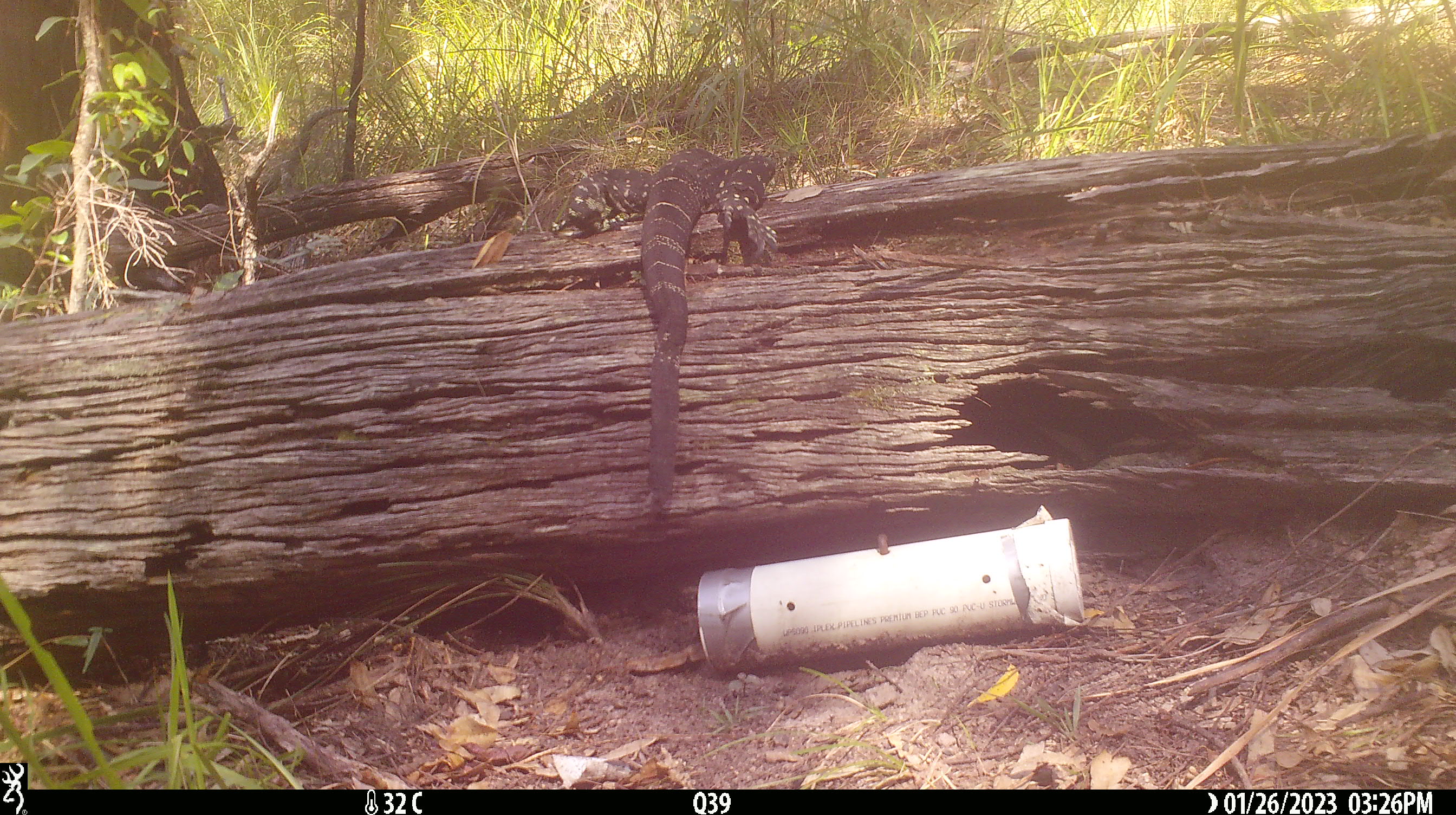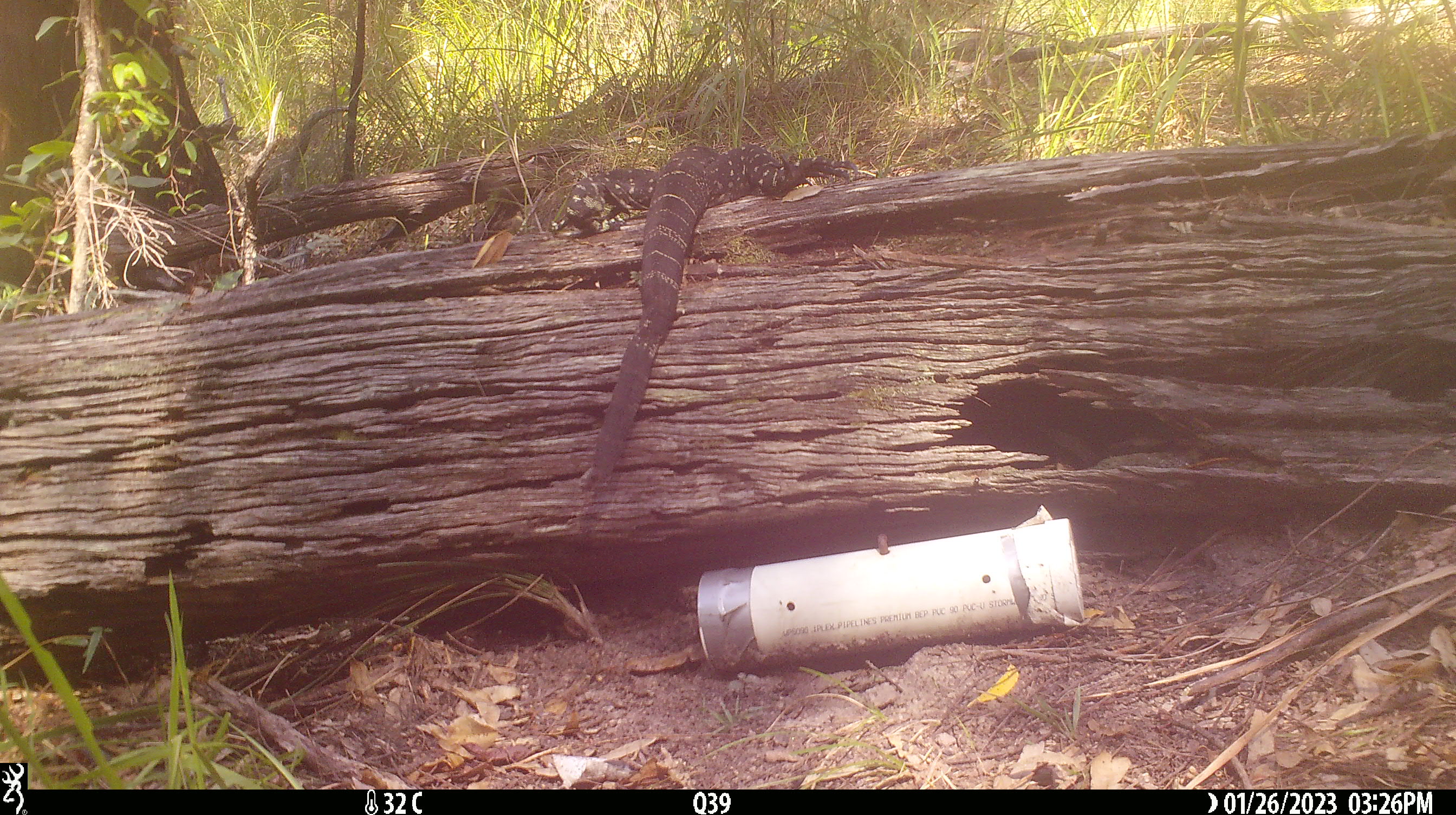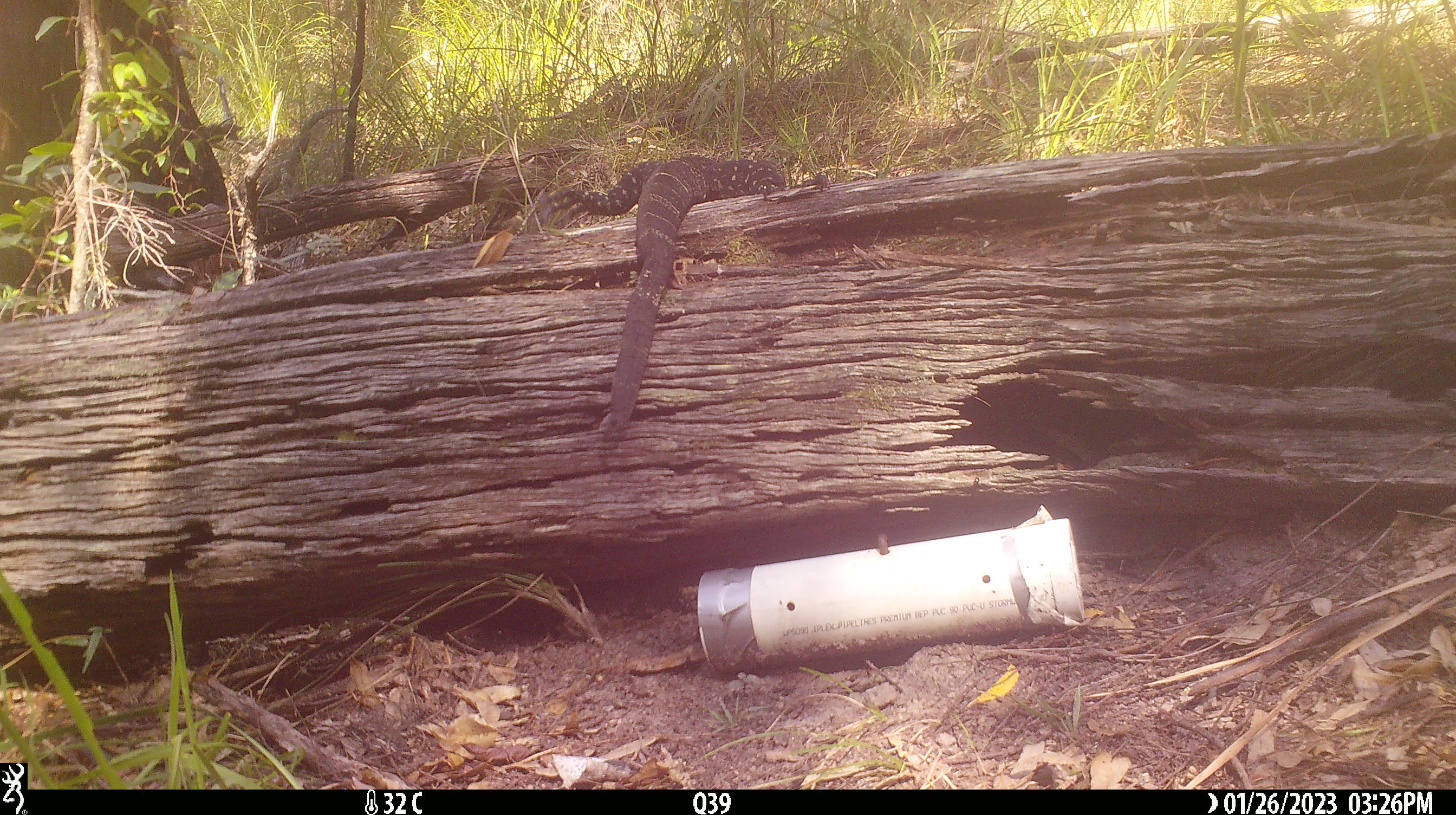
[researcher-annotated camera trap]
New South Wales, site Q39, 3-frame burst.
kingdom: Animalia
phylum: Chordata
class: Reptilia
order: Squamata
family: Varanidae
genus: Varanus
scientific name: Varanus varius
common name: lace monitor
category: goanna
Goanna (lace monitor) (Varanus varius).